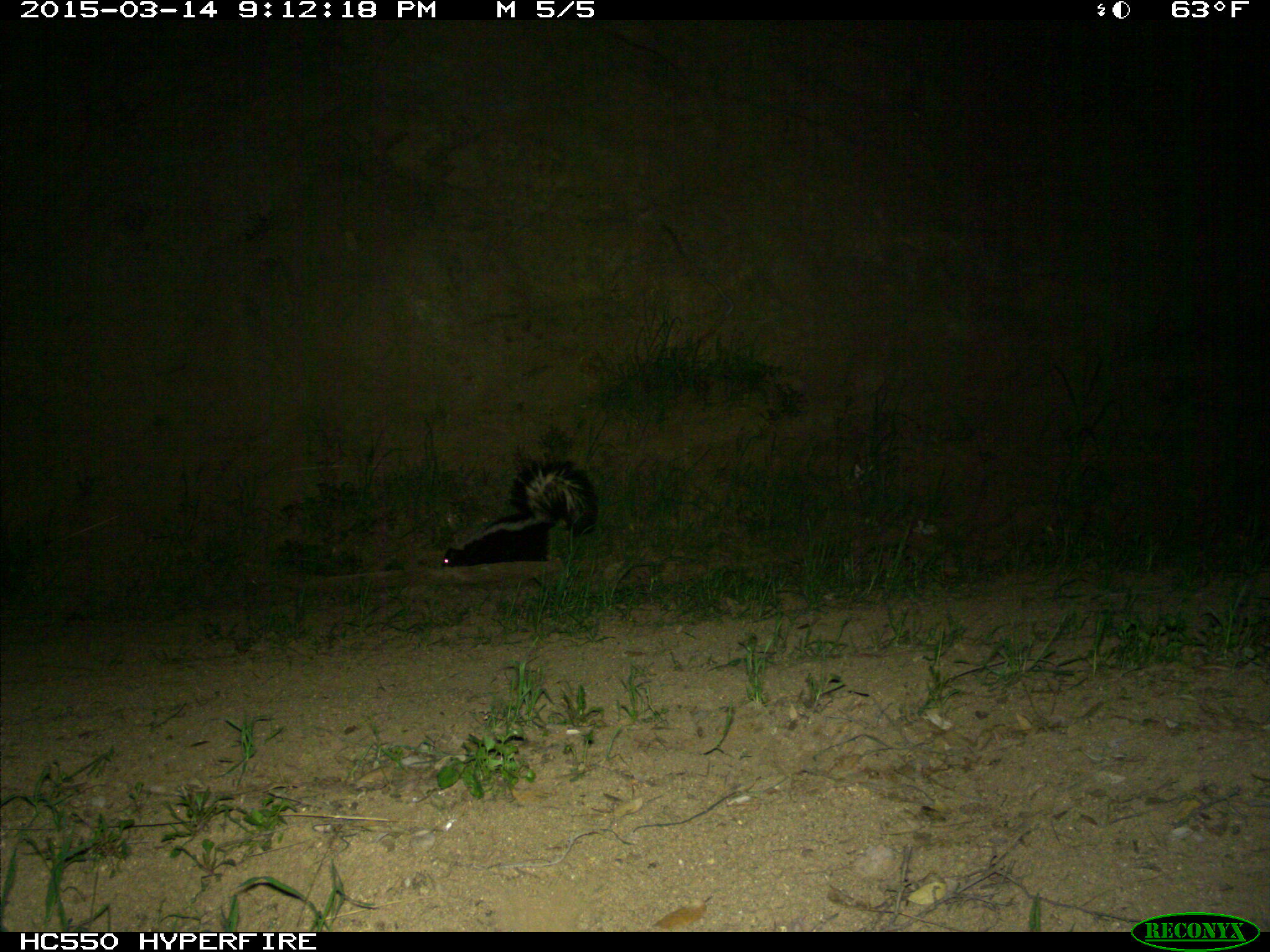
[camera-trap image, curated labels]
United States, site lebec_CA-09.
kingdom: Animalia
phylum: Chordata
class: Mammalia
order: Carnivora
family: Mephitidae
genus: Mephitis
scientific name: Mephitis mephitis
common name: striped skunk